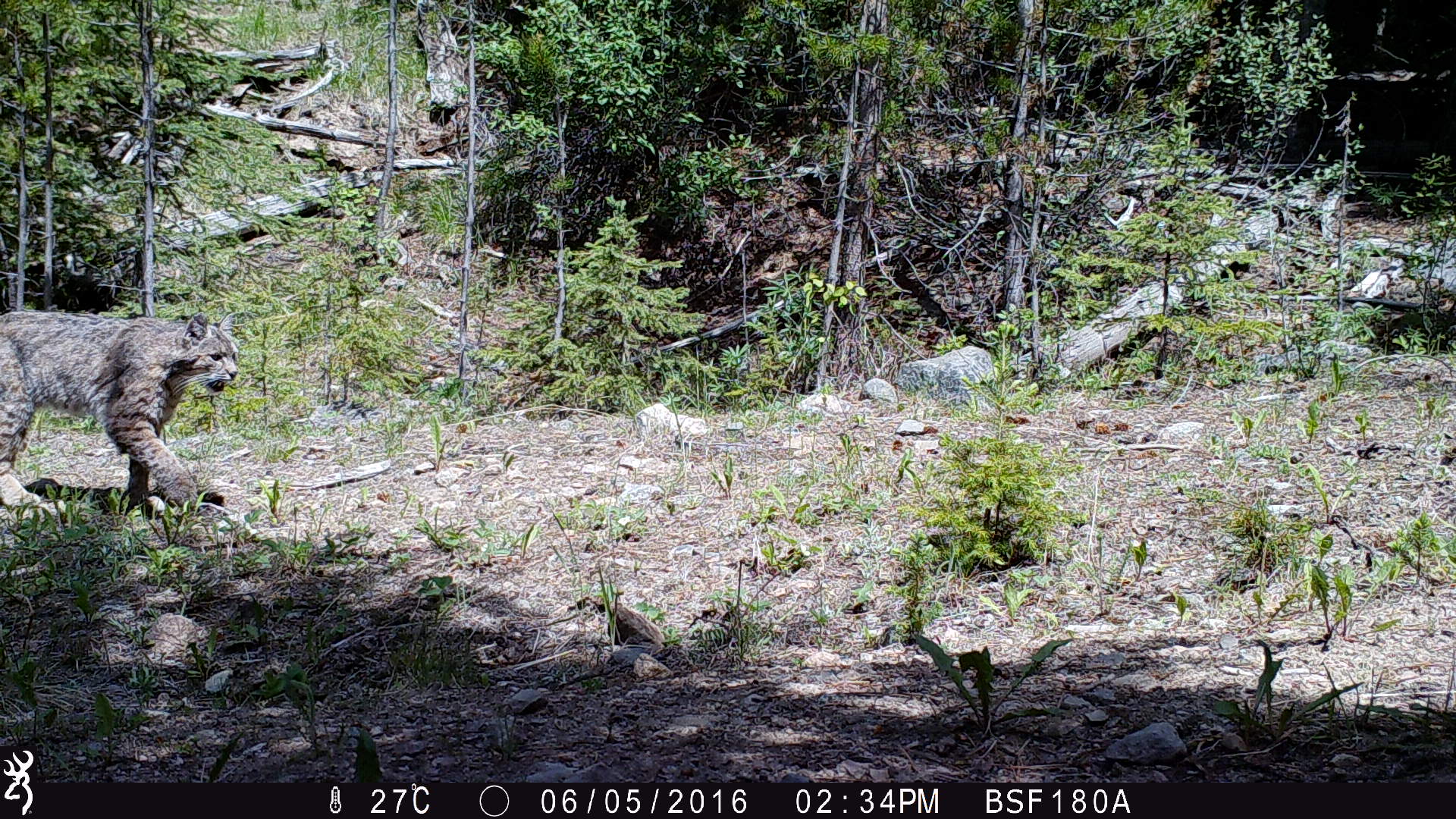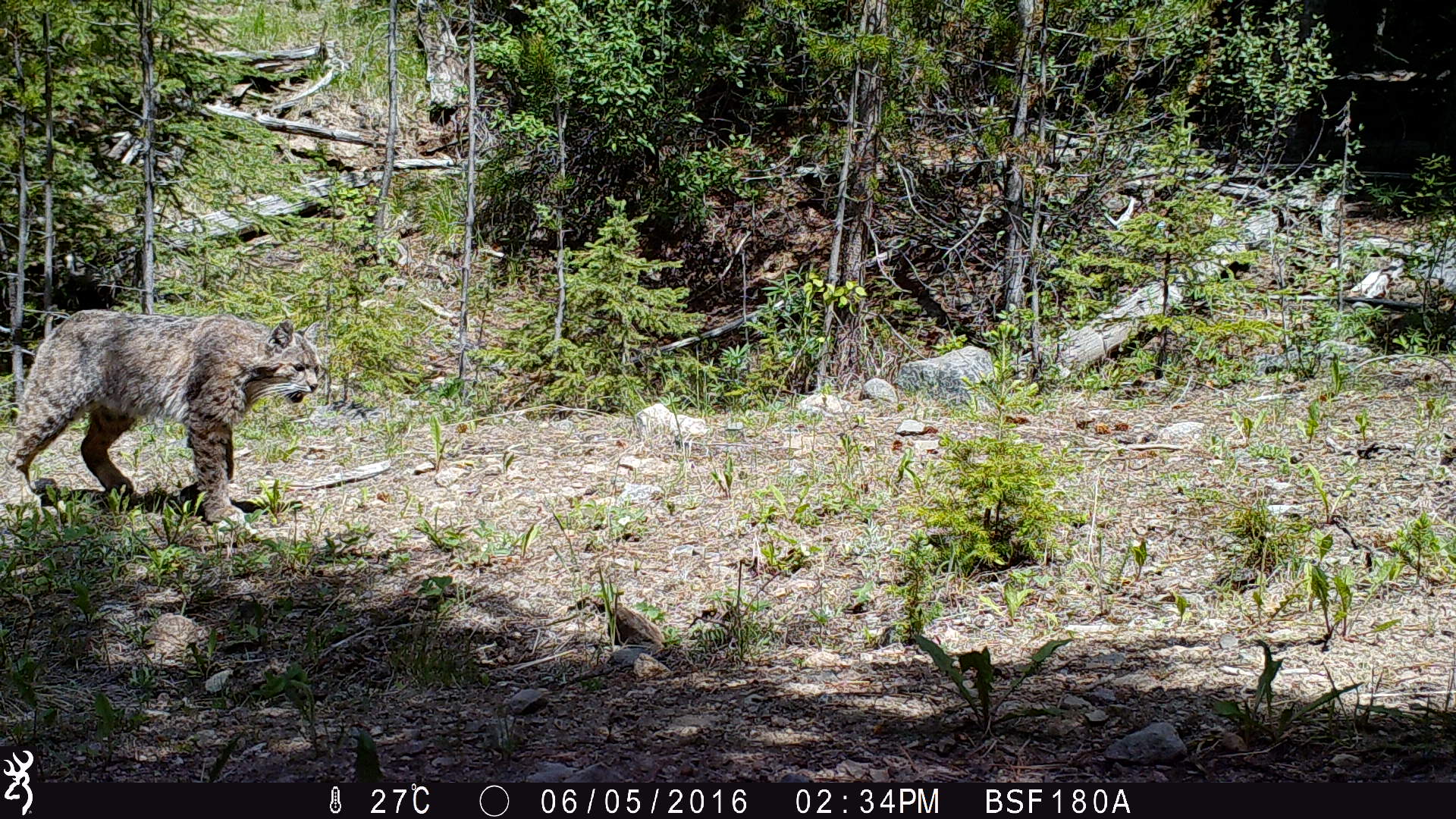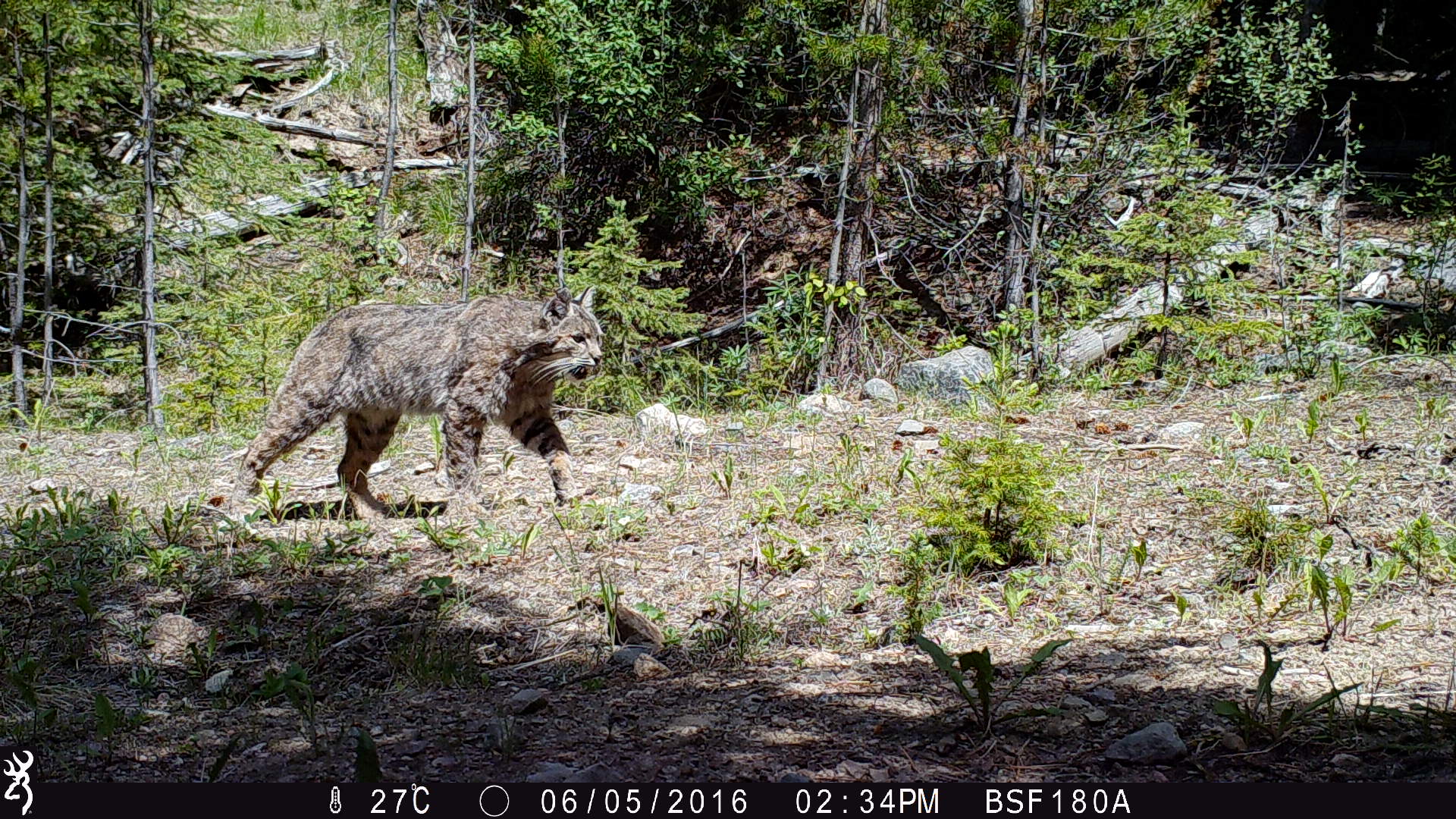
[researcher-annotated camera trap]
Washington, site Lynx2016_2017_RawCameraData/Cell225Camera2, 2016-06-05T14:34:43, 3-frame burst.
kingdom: Animalia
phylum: Chordata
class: Mammalia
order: Carnivora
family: Felidae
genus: Lynx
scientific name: Lynx rufus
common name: bobcat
Lynx rufus (bobcat). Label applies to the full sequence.